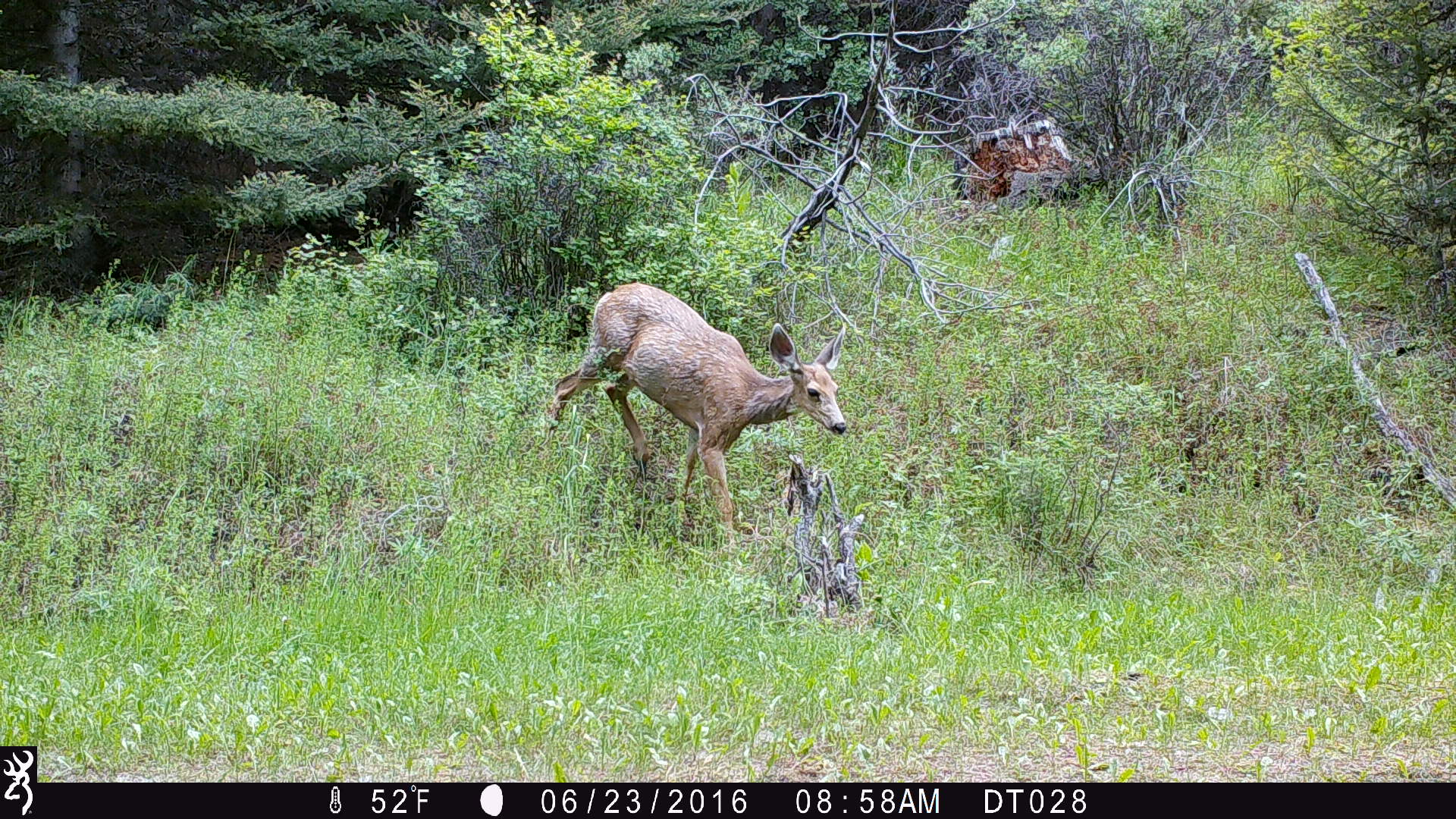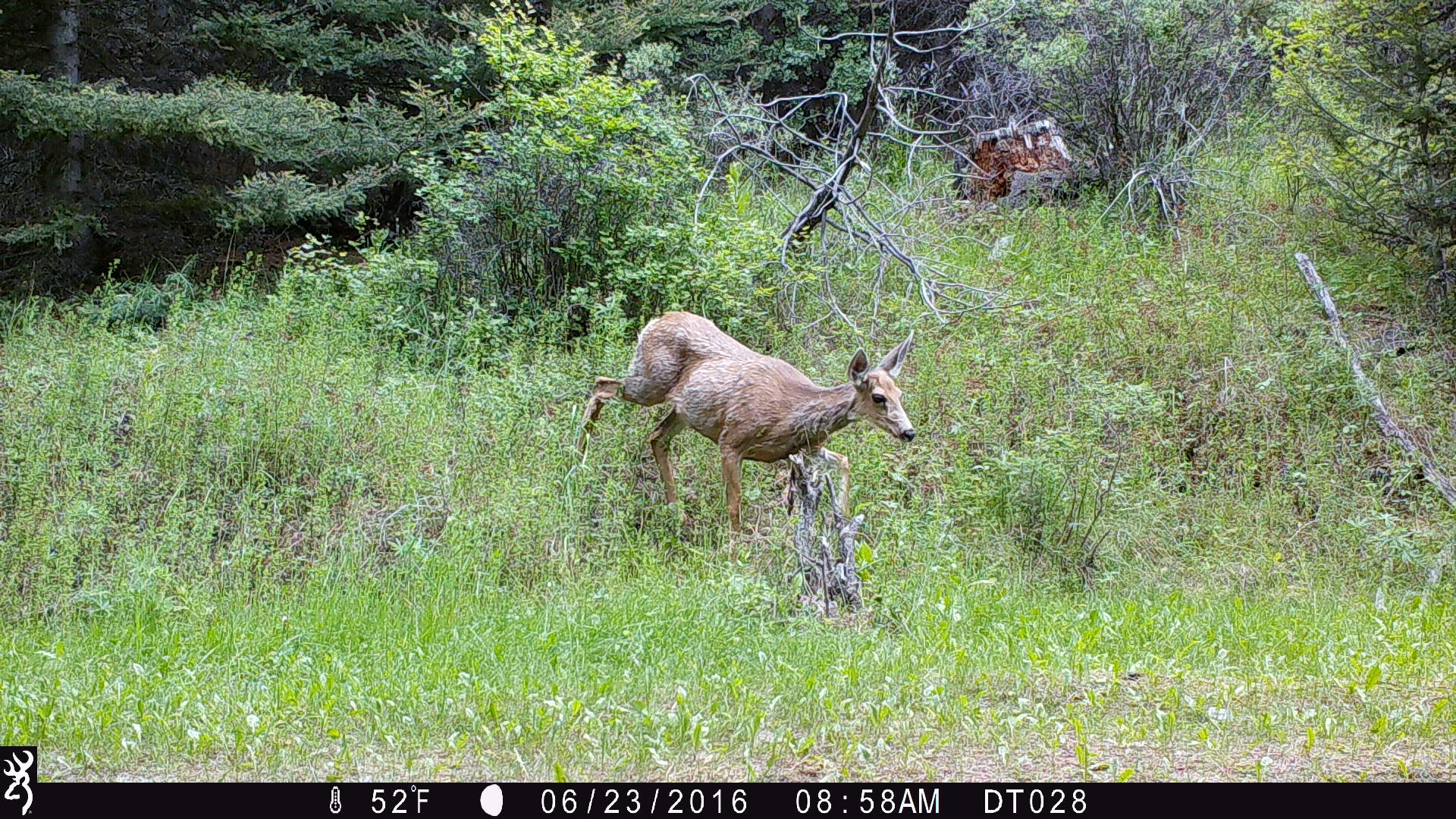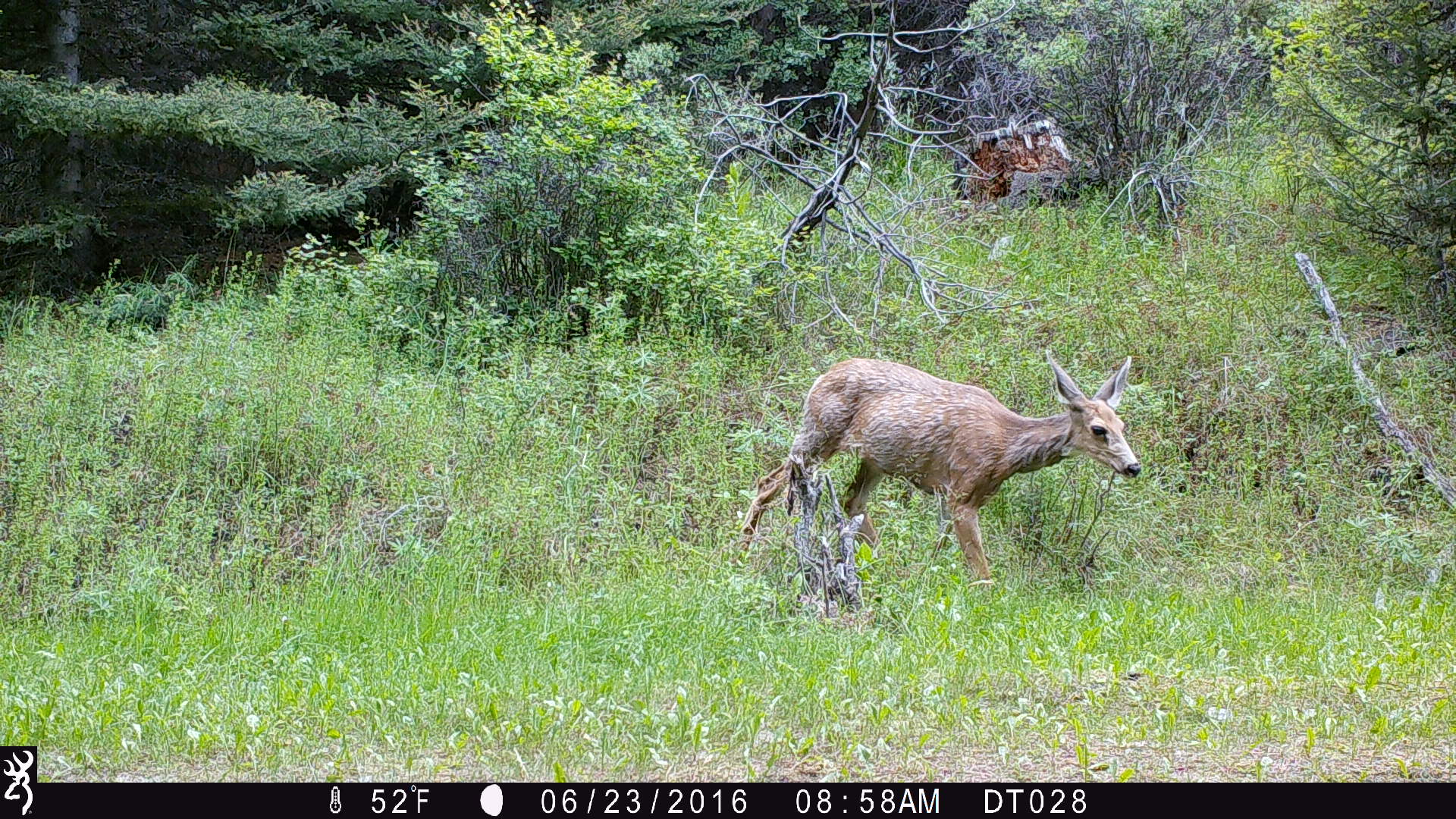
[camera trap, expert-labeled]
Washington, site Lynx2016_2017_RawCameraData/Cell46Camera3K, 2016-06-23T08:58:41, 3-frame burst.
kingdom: Animalia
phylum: Chordata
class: Mammalia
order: Artiodactyla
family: Cervidae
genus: Odocoileus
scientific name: Odocoileus hemionus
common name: mule deer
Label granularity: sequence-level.